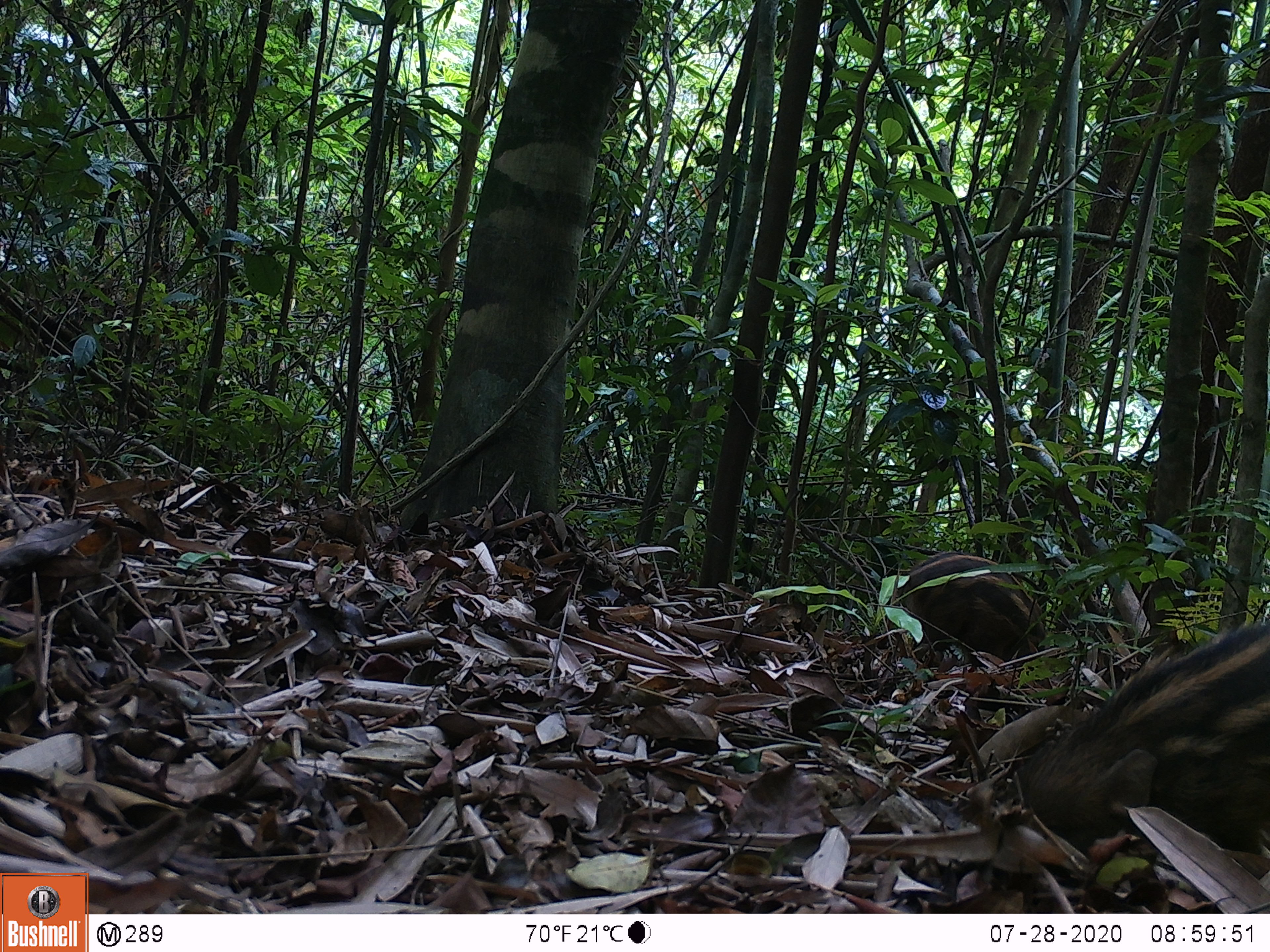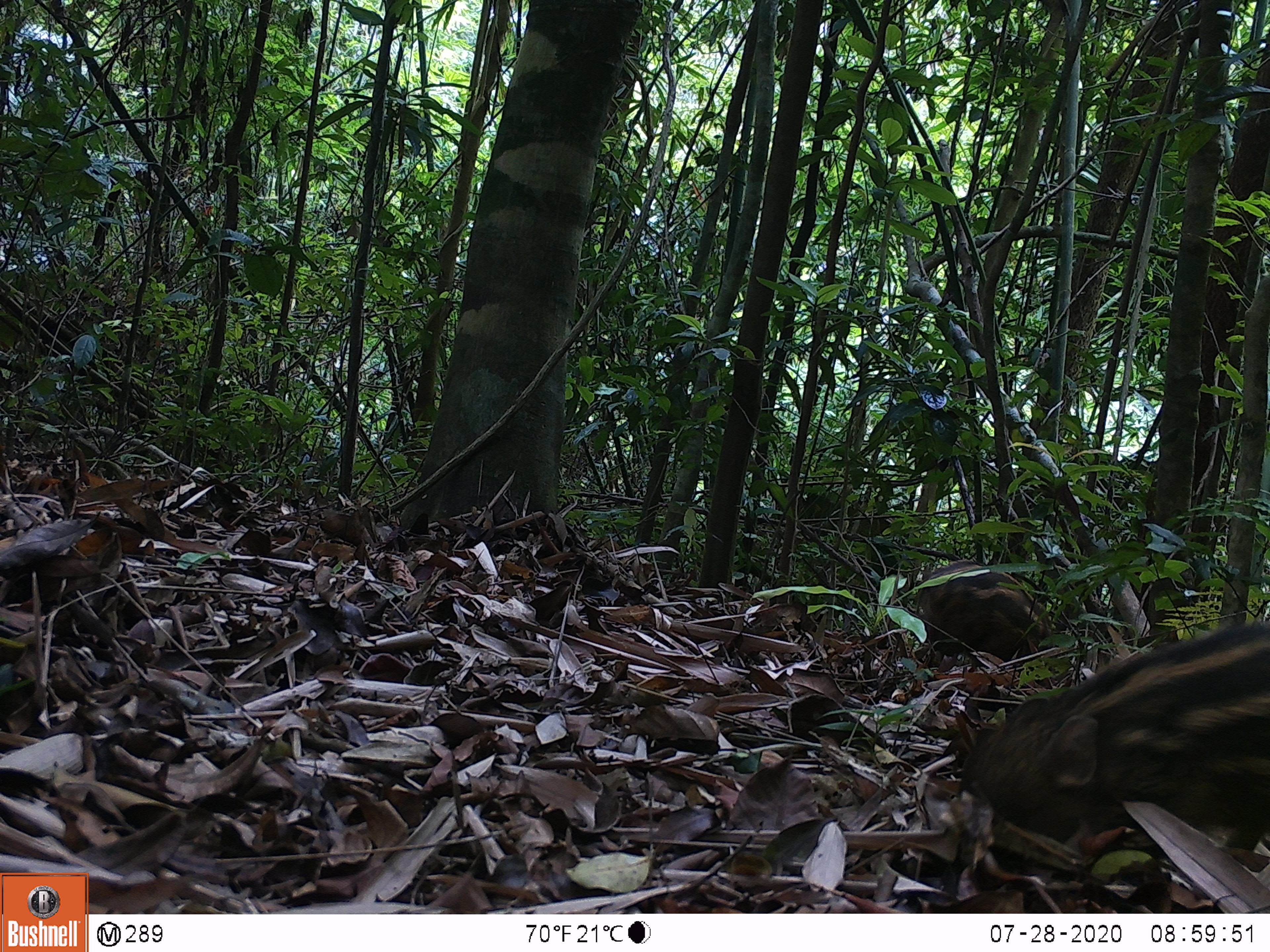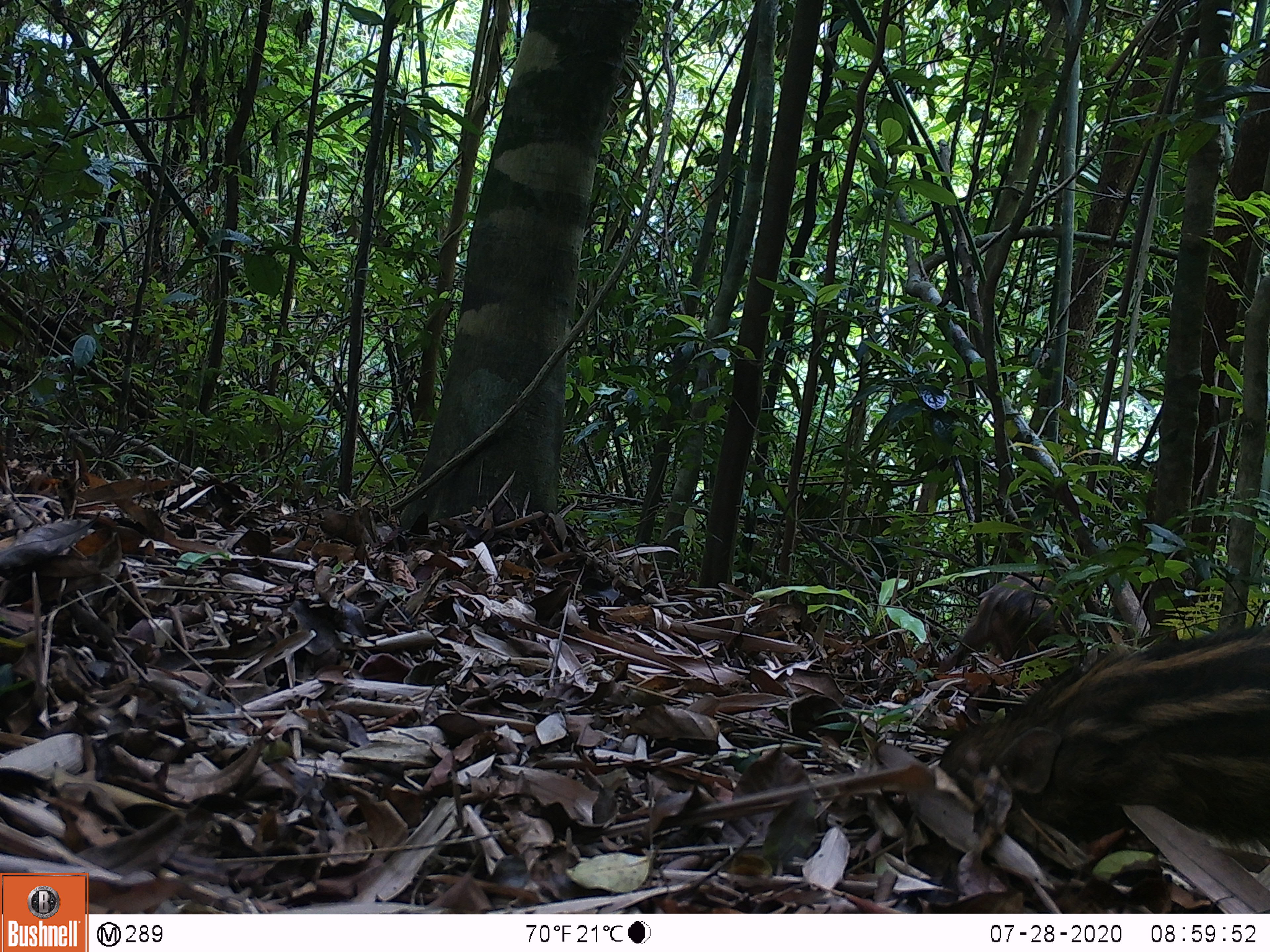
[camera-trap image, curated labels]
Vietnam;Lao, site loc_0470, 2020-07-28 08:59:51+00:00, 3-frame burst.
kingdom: Animalia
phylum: Chordata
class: Mammalia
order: Artiodactyla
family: Suidae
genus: Sus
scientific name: Sus scrofa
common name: eurasian wild pig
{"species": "eurasian wild pig (Sus scrofa)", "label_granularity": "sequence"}